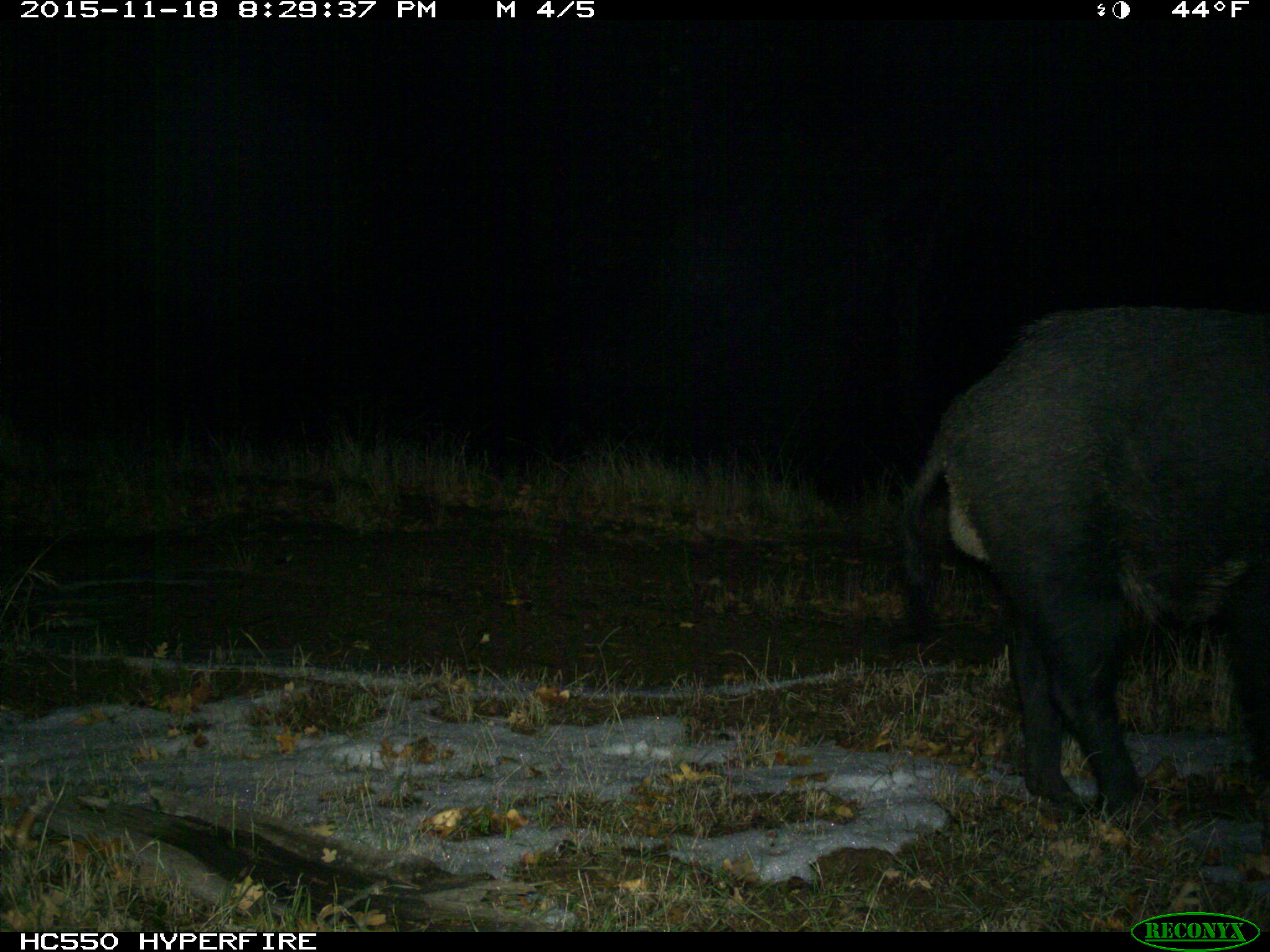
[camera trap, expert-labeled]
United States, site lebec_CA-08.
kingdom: Animalia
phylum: Chordata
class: Mammalia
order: Artiodactyla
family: Suidae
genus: Sus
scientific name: Sus scrofa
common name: wild boar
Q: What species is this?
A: Sus scrofa (wild boar).